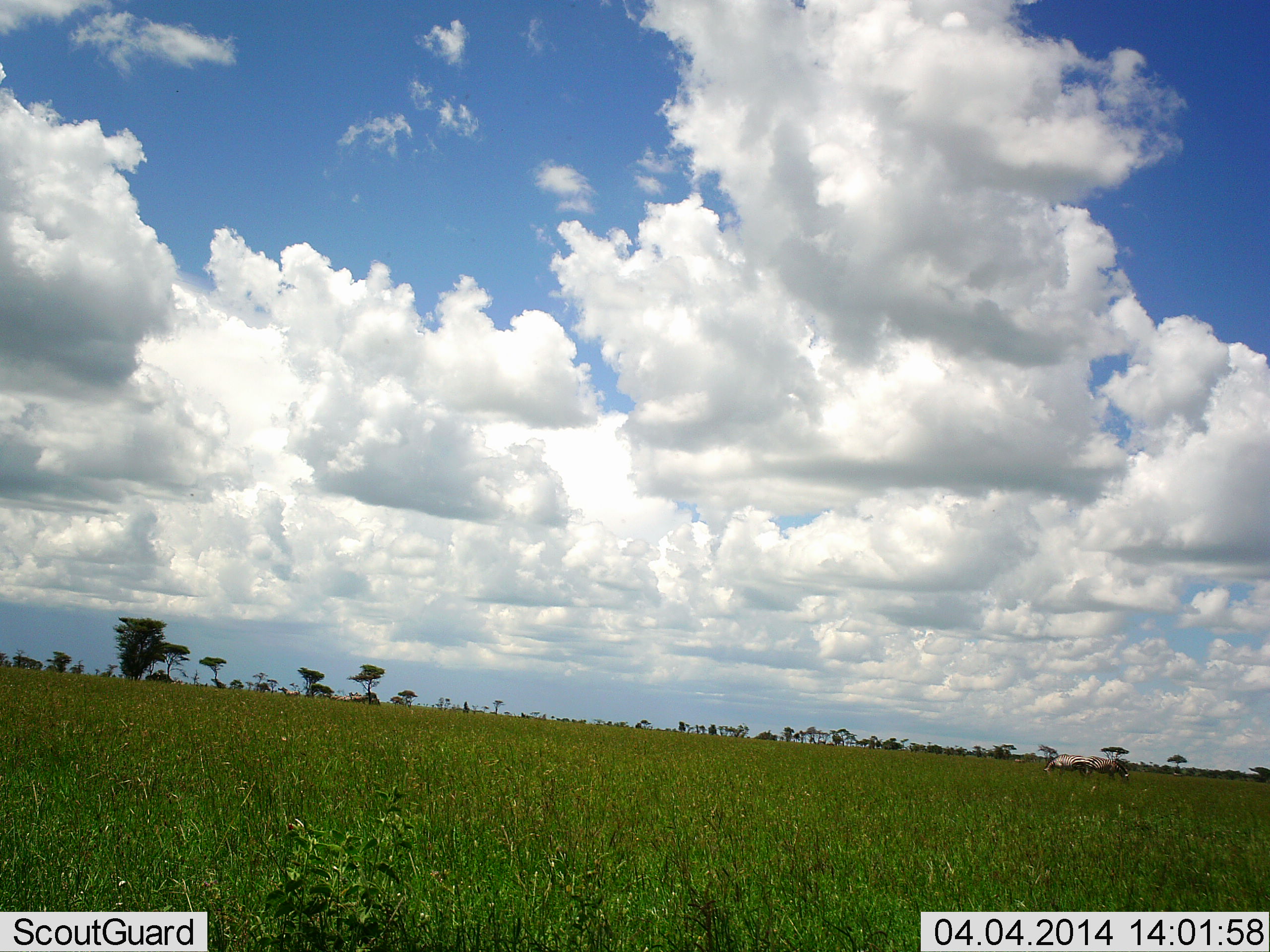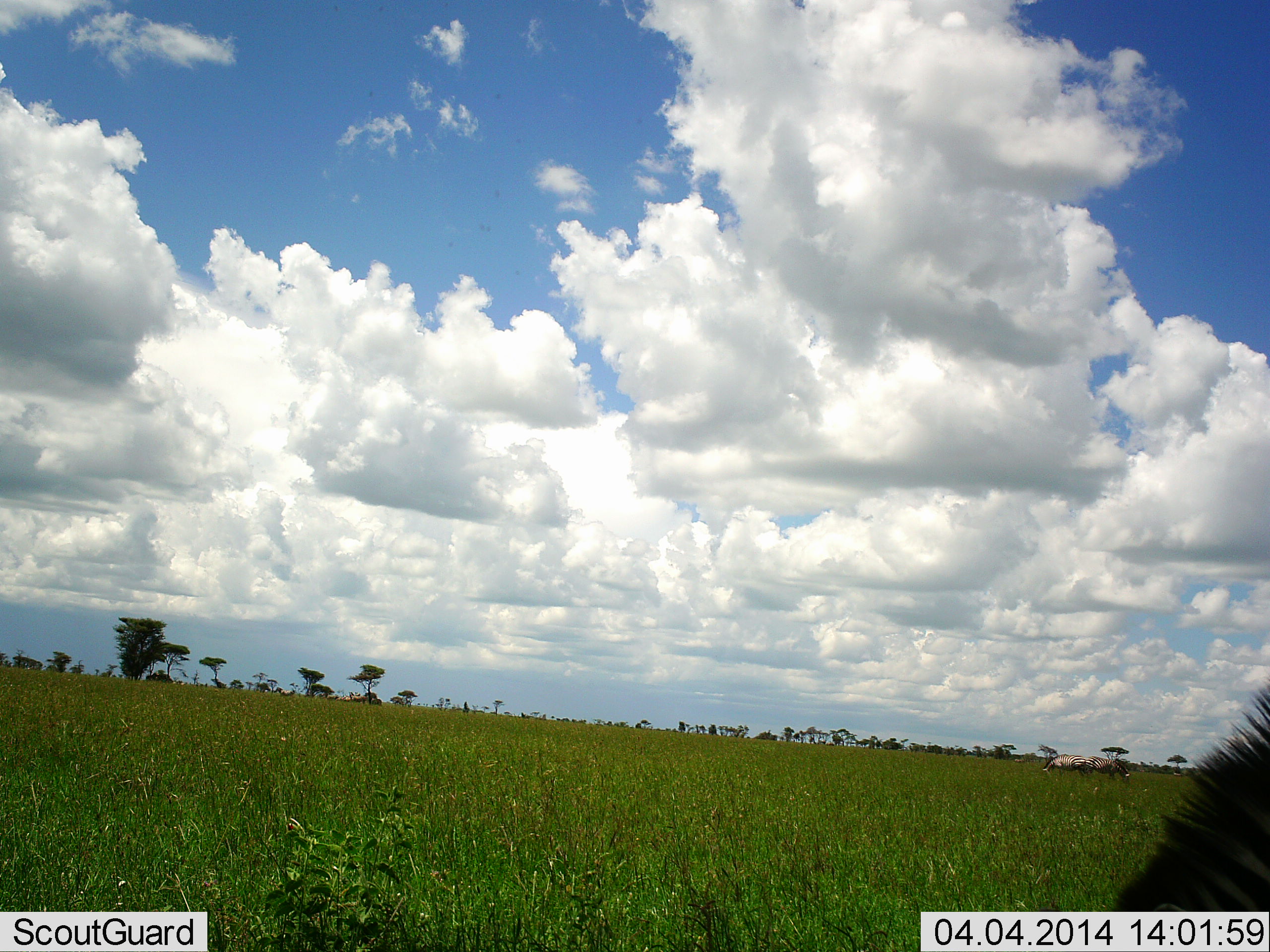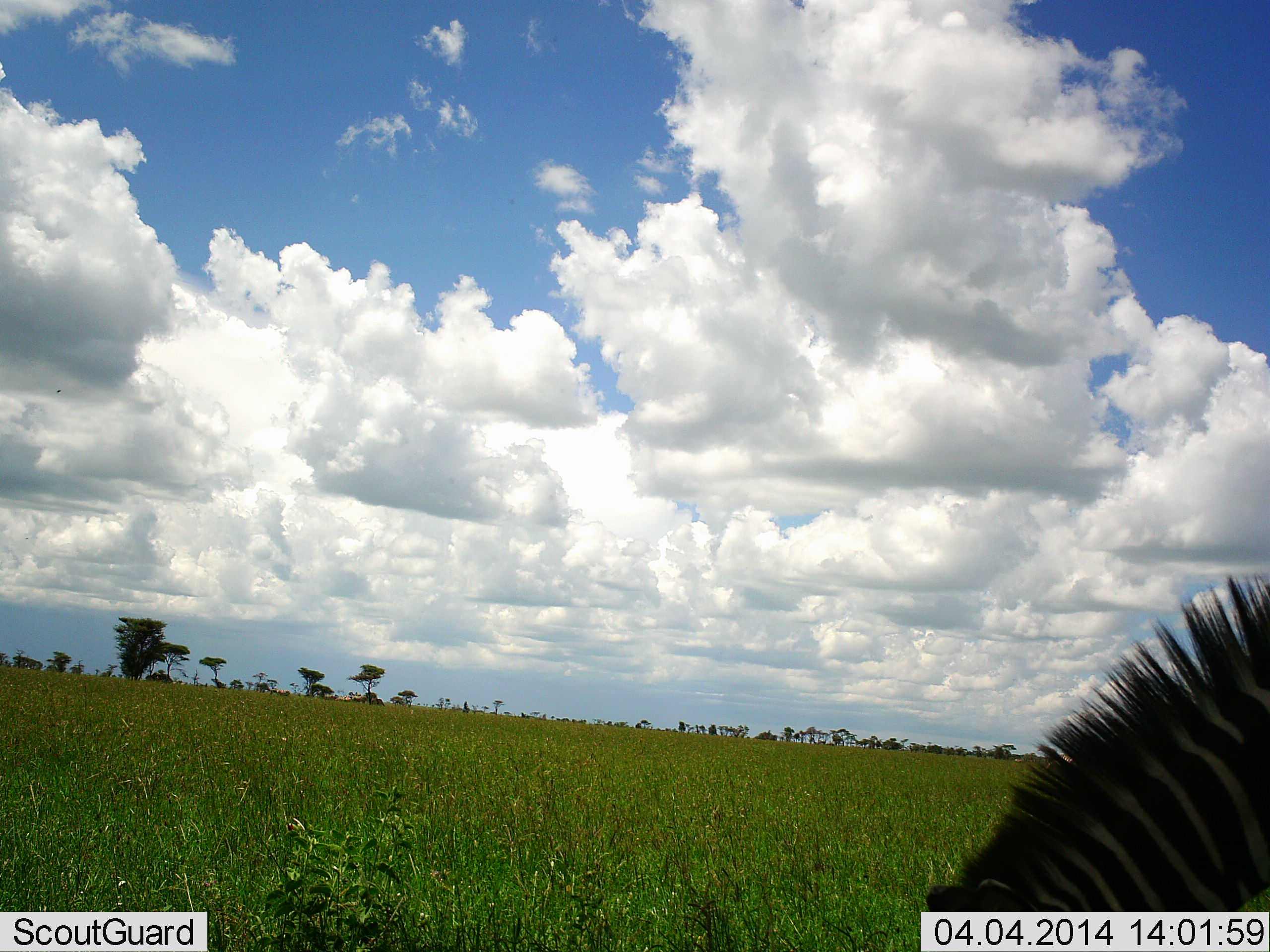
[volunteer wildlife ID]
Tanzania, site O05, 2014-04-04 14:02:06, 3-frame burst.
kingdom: Animalia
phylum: Chordata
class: Mammalia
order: Perissodactyla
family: Equidae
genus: Equus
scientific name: Equus quagga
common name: plains zebra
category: zebra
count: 1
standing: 40%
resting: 0%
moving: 40%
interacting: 0%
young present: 0%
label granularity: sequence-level